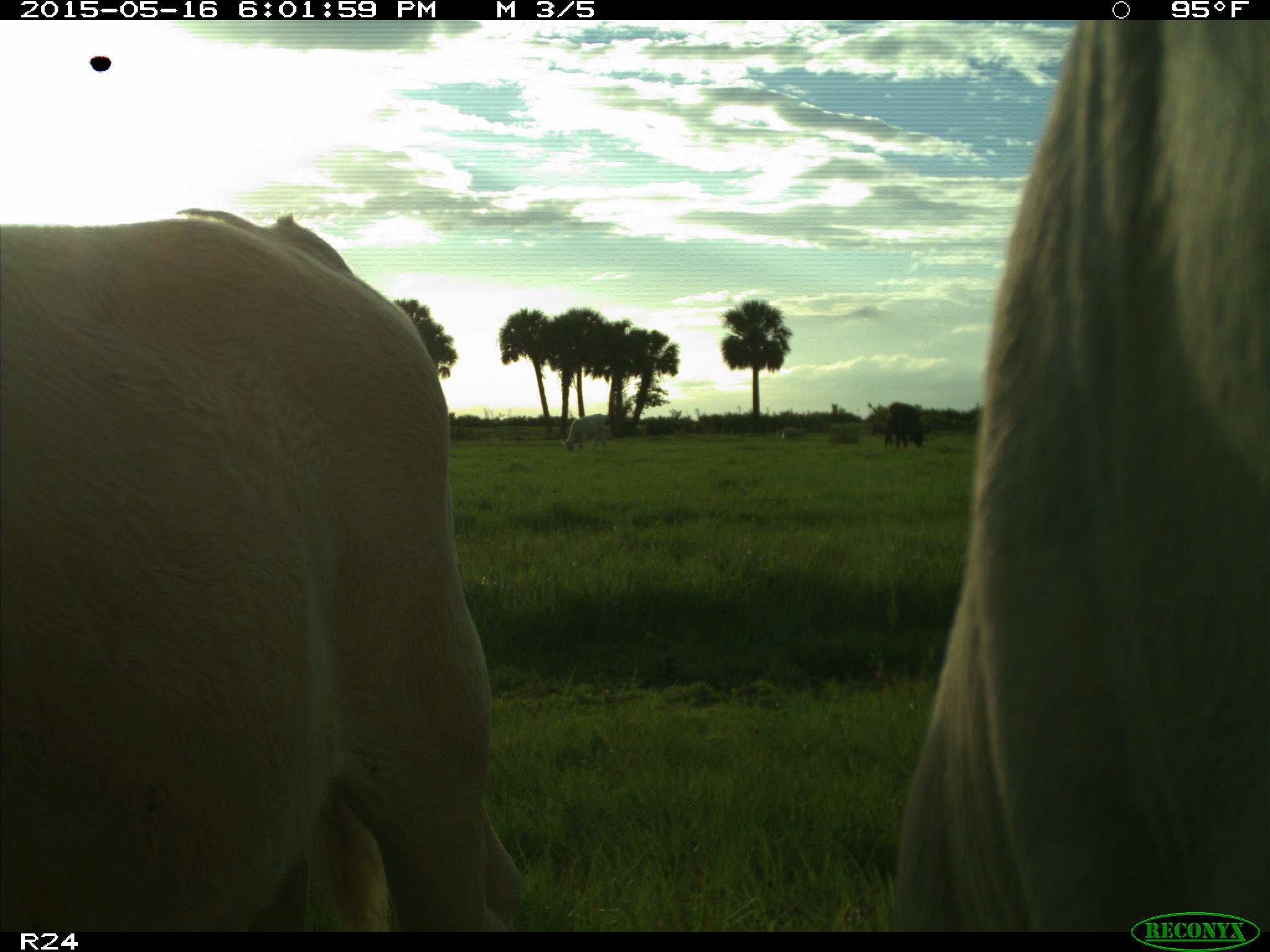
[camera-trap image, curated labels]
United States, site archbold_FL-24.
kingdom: Animalia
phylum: Chordata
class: Mammalia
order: Artiodactyla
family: Bovidae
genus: Bos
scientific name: Bos taurus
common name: domestic cow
Bos taurus (domestic cow).